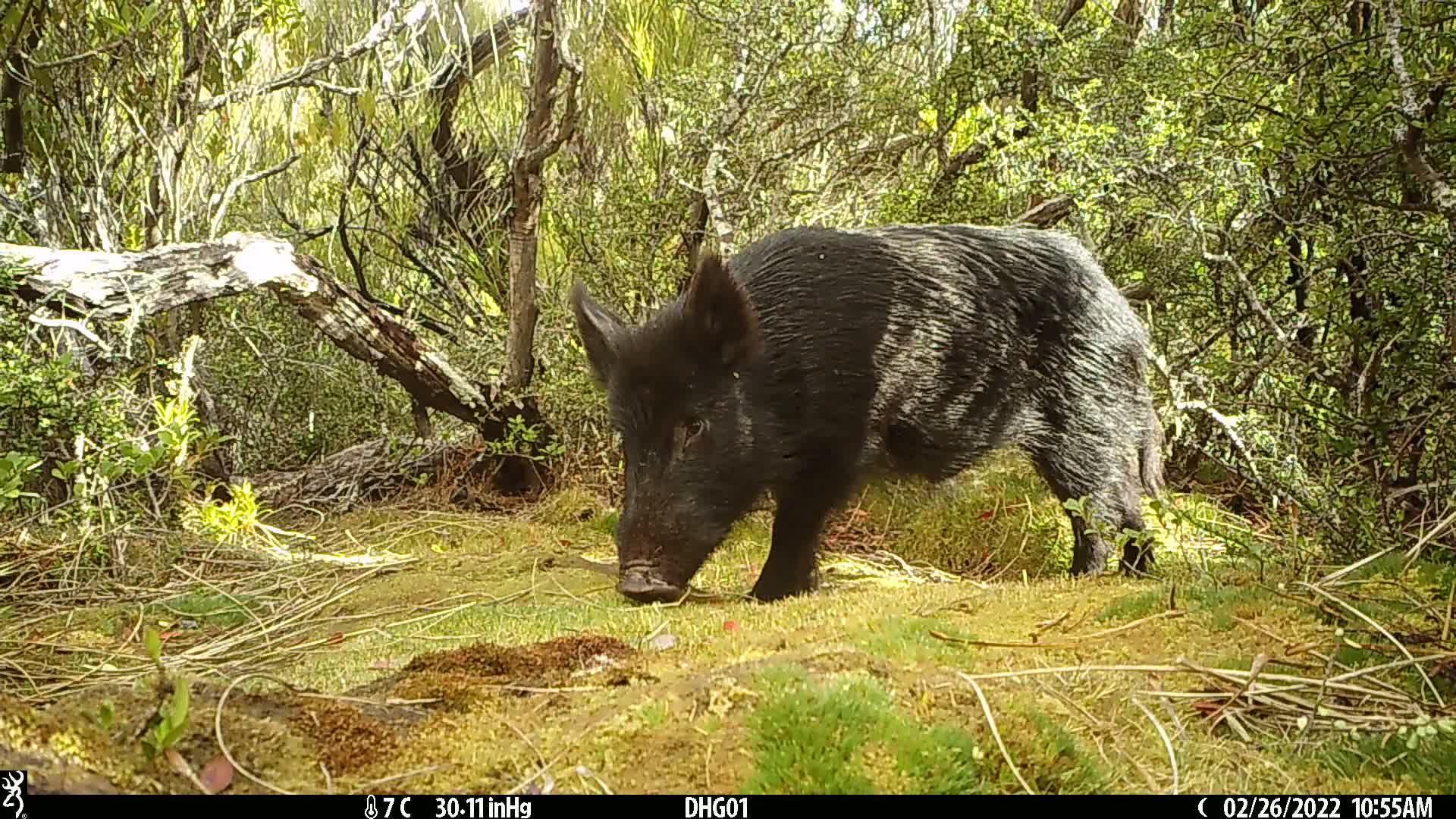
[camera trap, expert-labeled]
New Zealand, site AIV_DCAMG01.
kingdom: Animalia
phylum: Chordata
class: Mammalia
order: Artiodactyla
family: Suidae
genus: Sus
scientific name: Sus scrofa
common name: pig